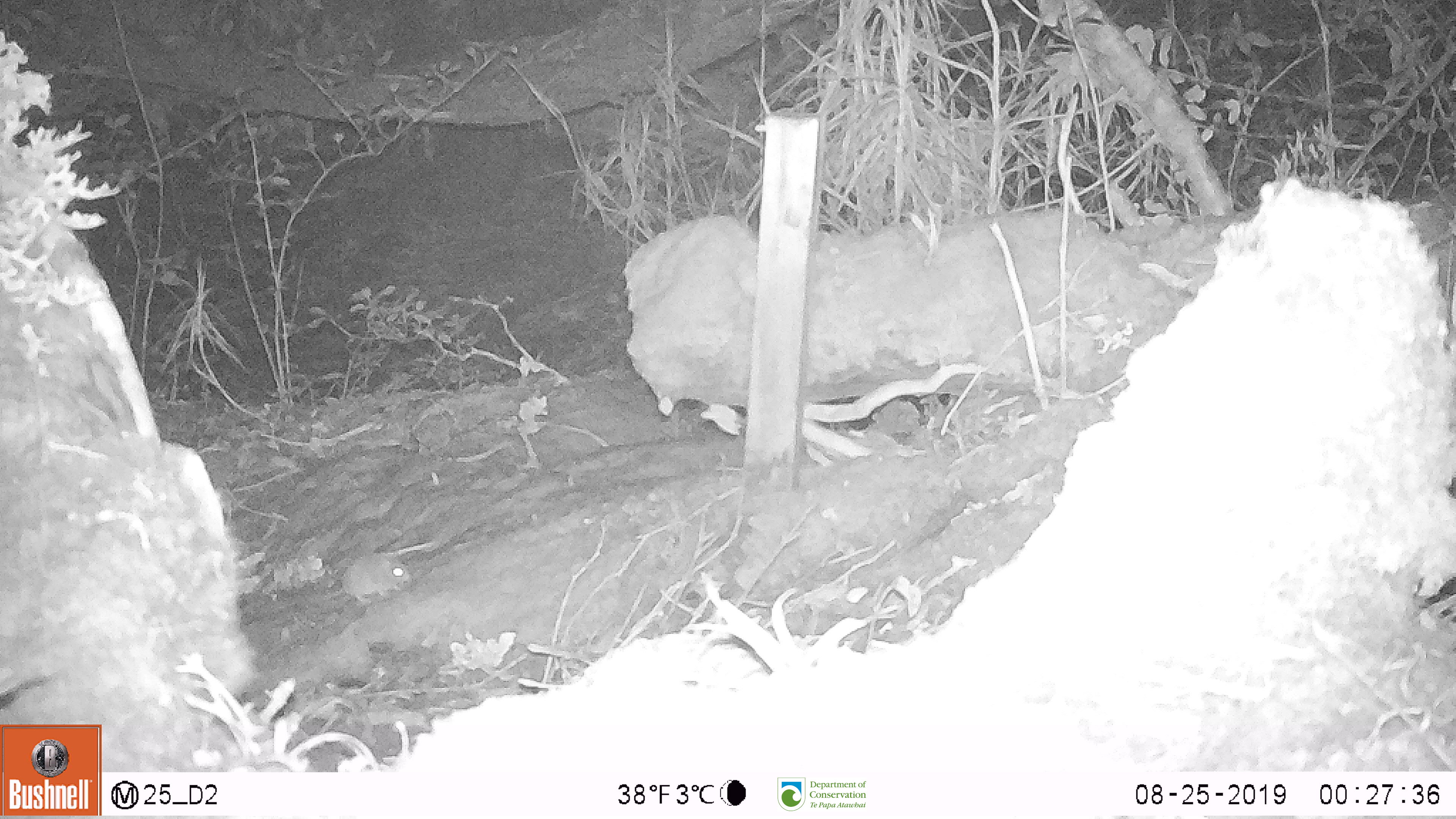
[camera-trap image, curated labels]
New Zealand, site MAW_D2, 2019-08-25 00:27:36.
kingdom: Animalia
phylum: Chordata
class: Mammalia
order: Rodentia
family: Muridae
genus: Mus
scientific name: Mus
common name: mouse